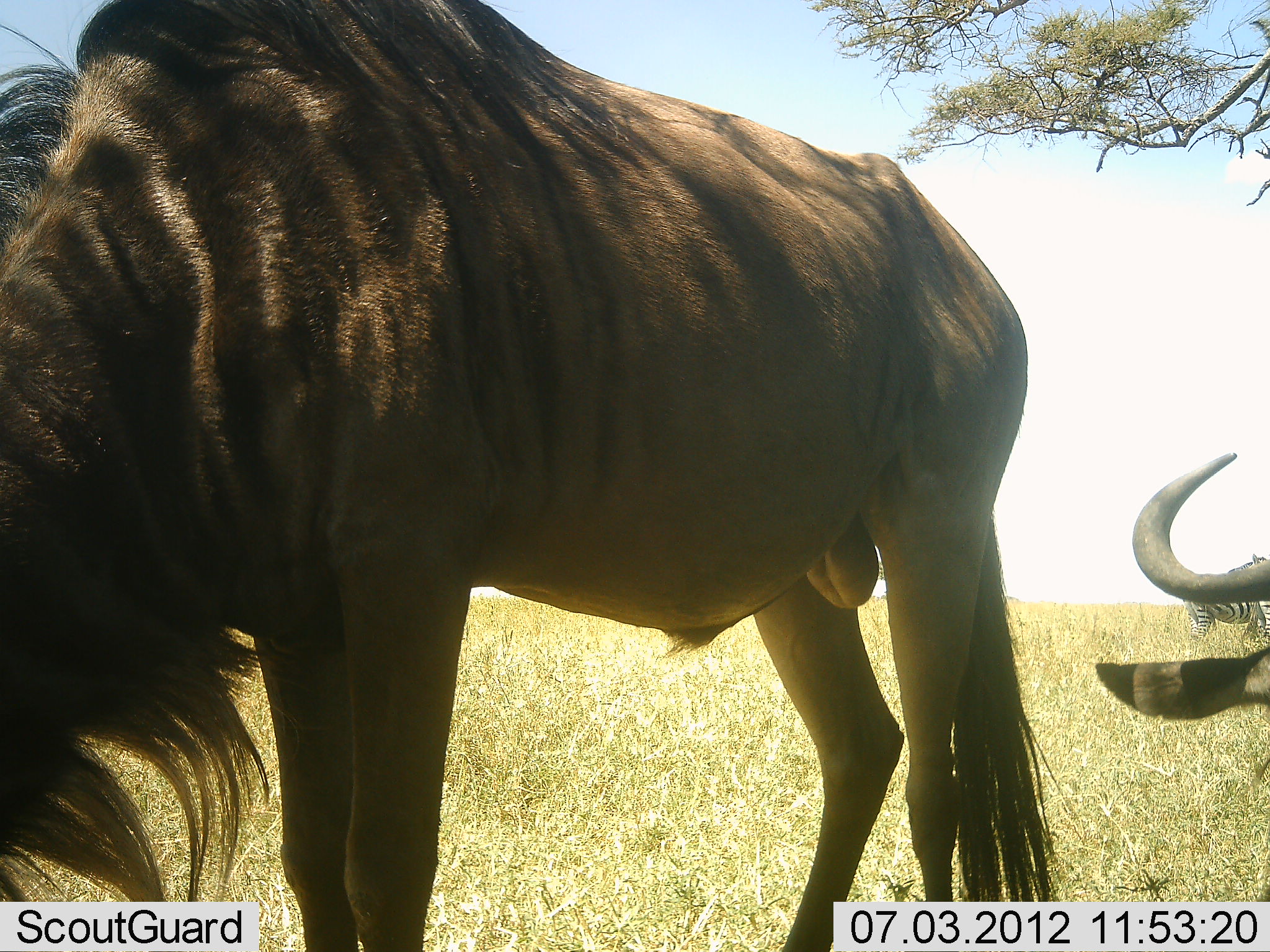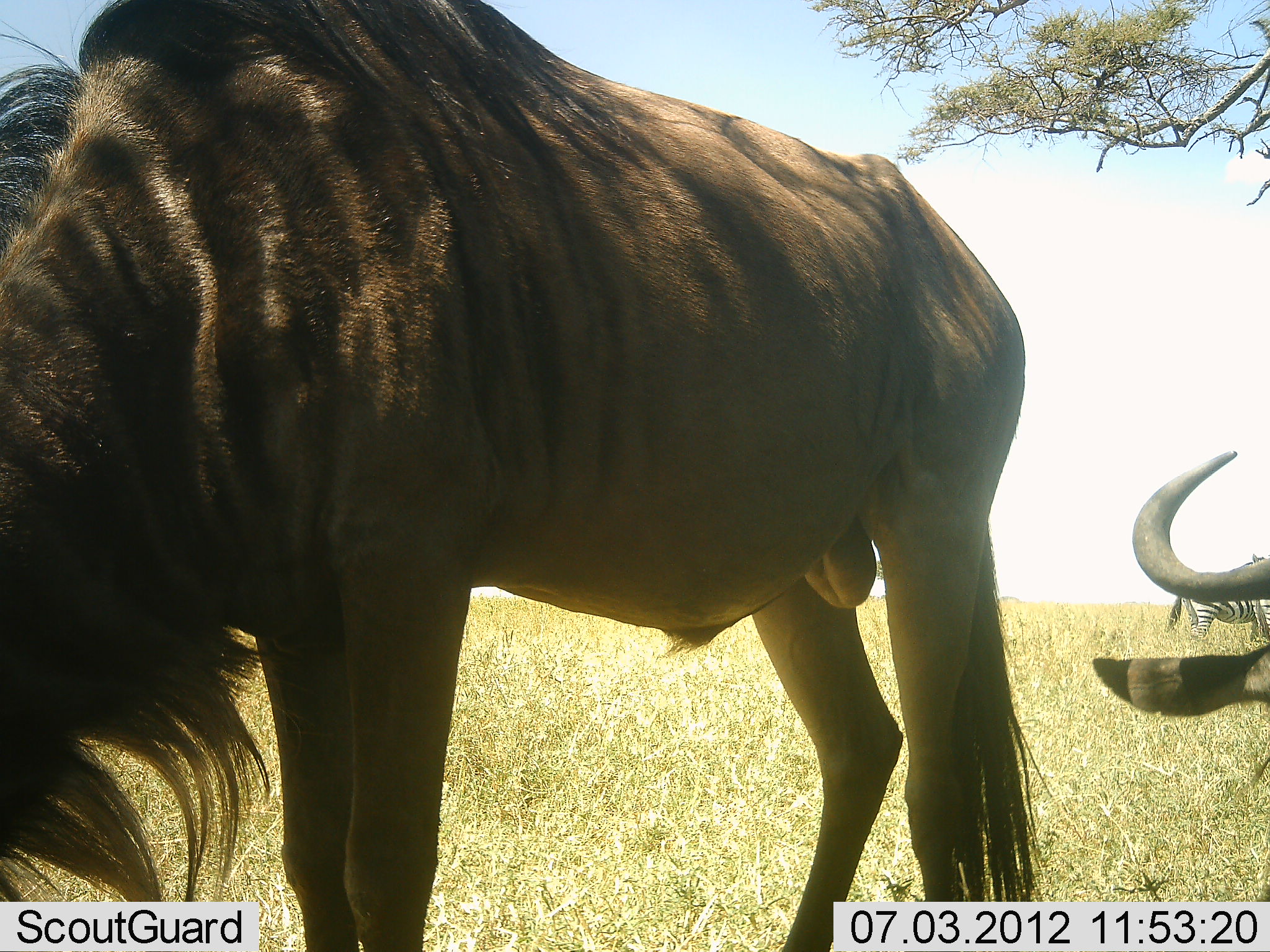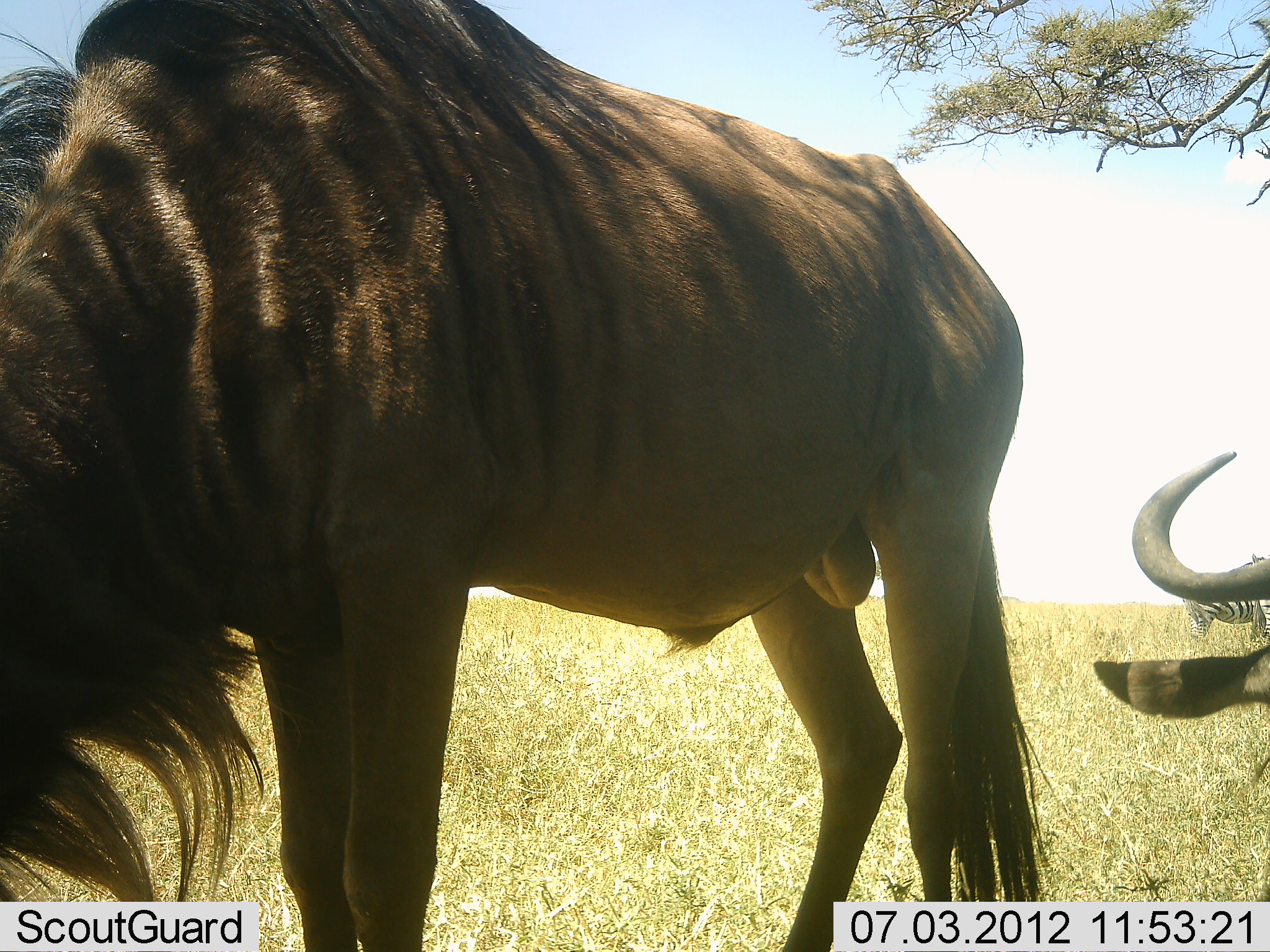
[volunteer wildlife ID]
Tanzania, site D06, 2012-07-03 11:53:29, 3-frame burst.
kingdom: Animalia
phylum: Chordata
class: Mammalia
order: Artiodactyla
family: Bovidae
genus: Connochaetes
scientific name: Connochaetes taurinus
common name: blue wildebeest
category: wildebeest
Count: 2.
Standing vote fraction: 47%.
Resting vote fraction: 47%.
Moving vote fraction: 0%.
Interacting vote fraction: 0%.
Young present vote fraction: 0%.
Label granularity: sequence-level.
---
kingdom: Animalia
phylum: Chordata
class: Mammalia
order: Perissodactyla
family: Equidae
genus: Equus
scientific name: Equus quagga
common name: plains zebra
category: zebra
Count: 1.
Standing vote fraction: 80%.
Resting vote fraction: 0%.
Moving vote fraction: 0%.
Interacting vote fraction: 0%.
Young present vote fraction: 0%.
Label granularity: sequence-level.